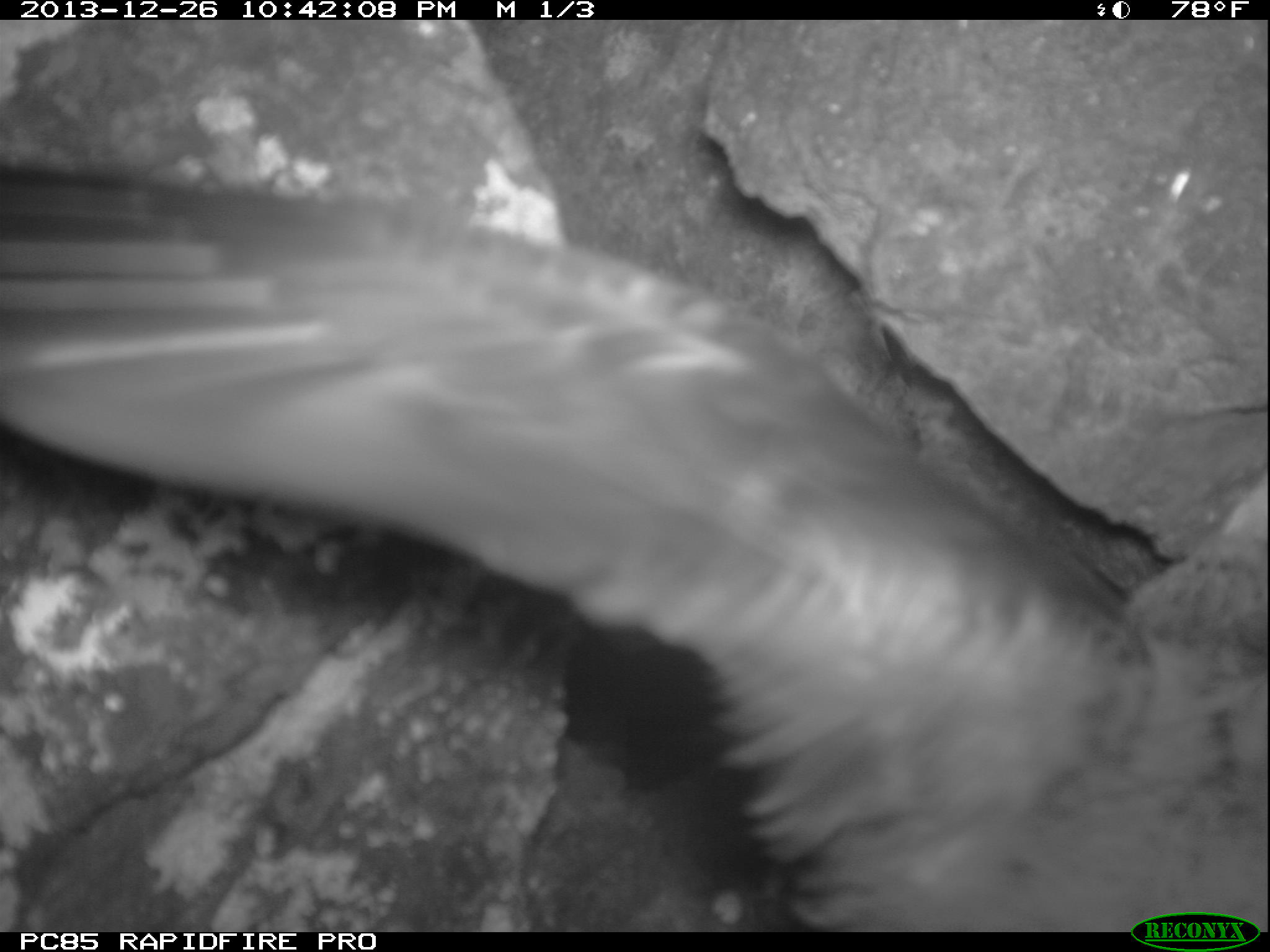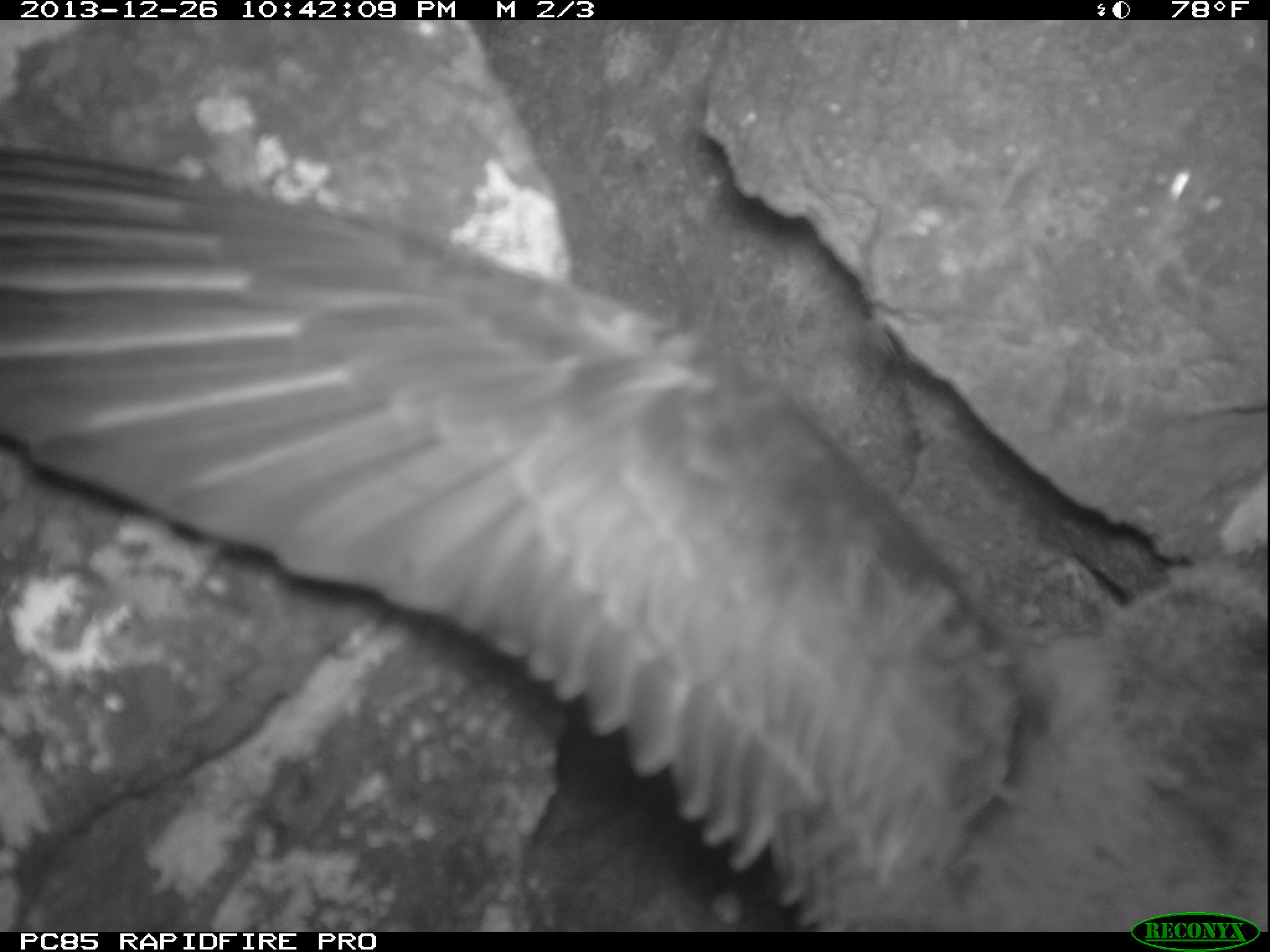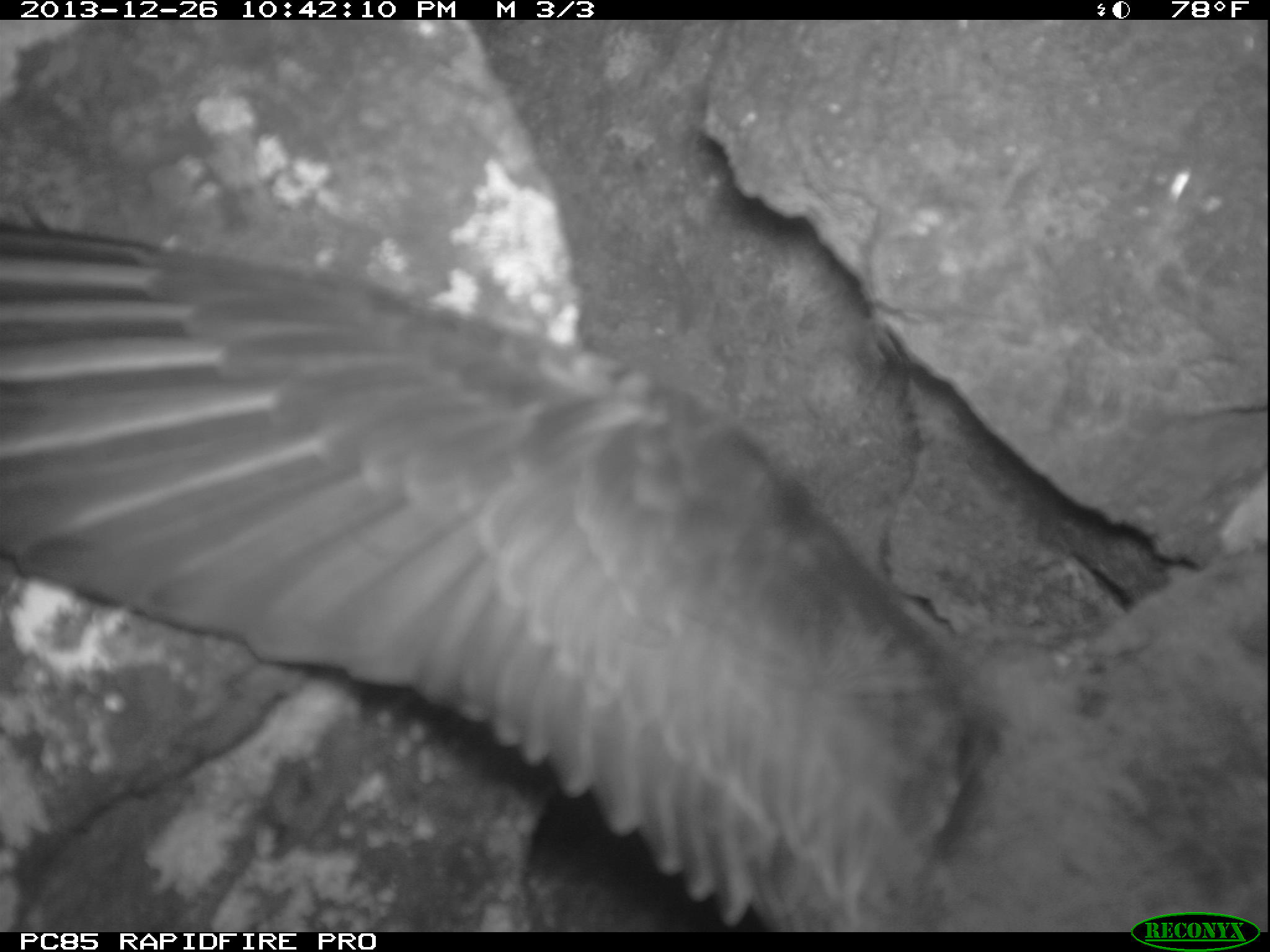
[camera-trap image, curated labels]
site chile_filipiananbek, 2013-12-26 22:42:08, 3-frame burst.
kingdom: Animalia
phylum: Chordata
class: Aves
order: Procellariiformes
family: Procellariidae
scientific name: Procellariidae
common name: petrel chick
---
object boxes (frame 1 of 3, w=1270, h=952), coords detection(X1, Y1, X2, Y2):
petrel chick: detection(8, 55, 1250, 930)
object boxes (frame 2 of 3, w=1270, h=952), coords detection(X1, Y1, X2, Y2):
petrel chick: detection(12, 95, 1252, 929)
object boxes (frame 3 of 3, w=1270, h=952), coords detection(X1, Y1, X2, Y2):
petrel chick: detection(0, 180, 1215, 923)